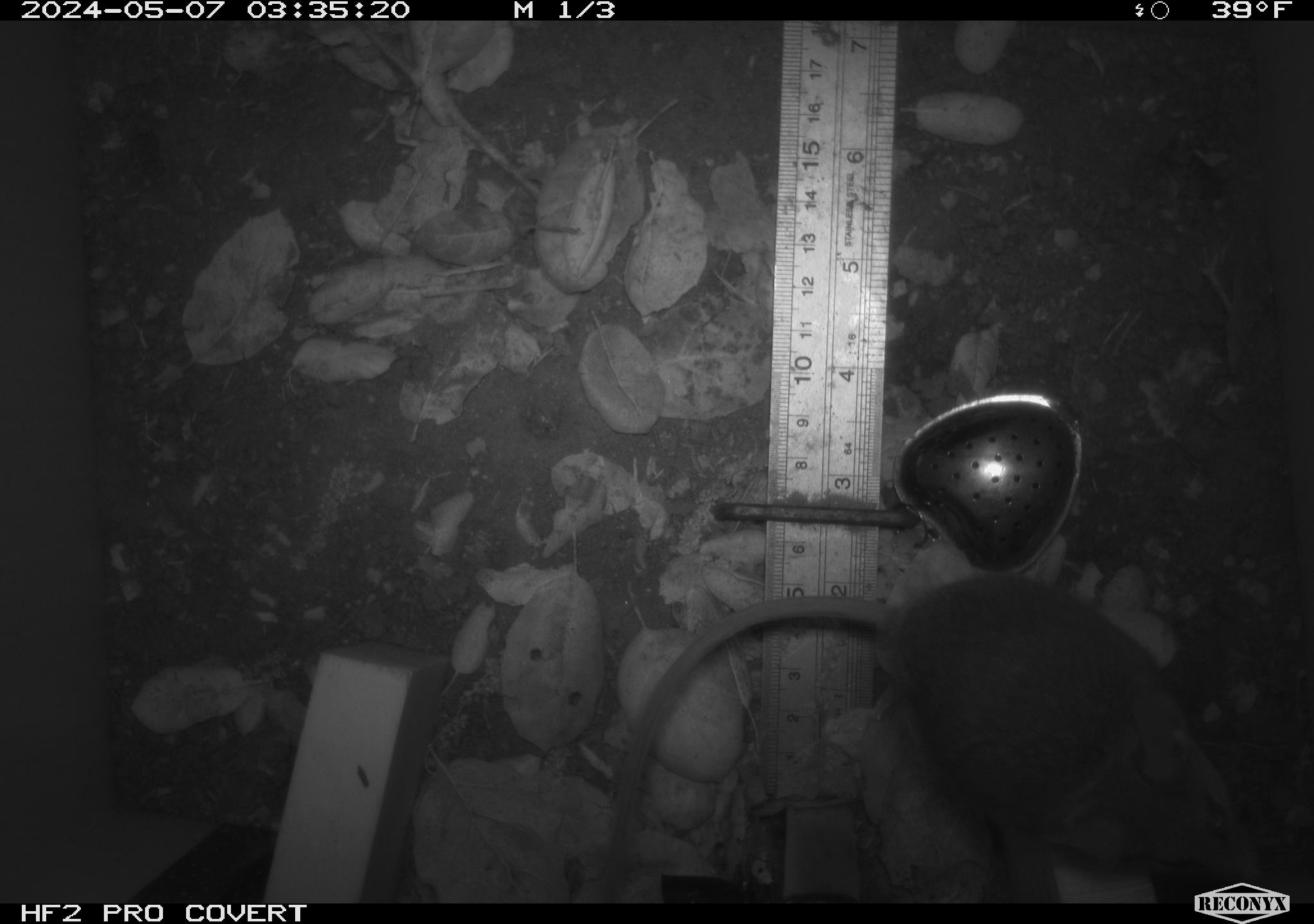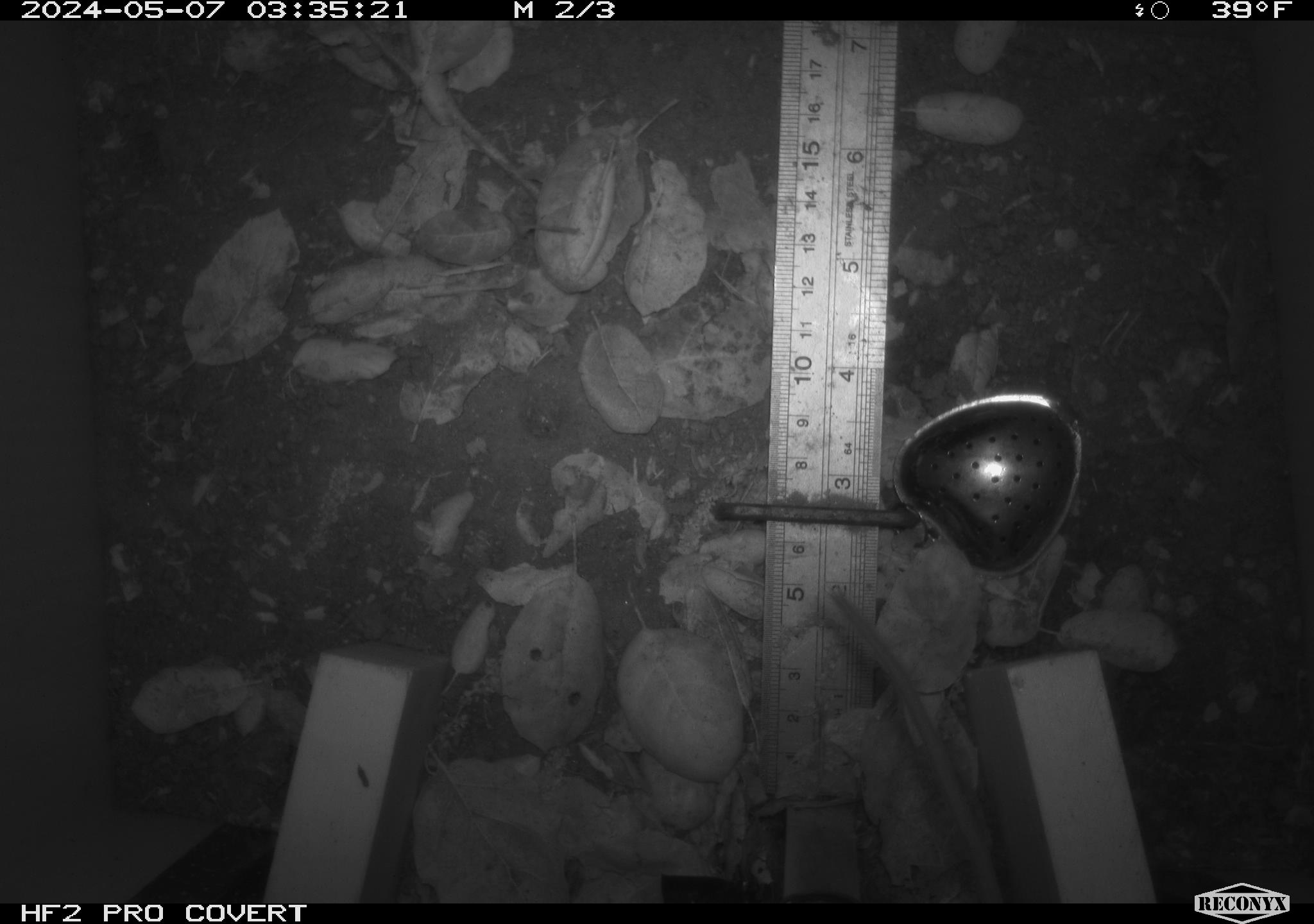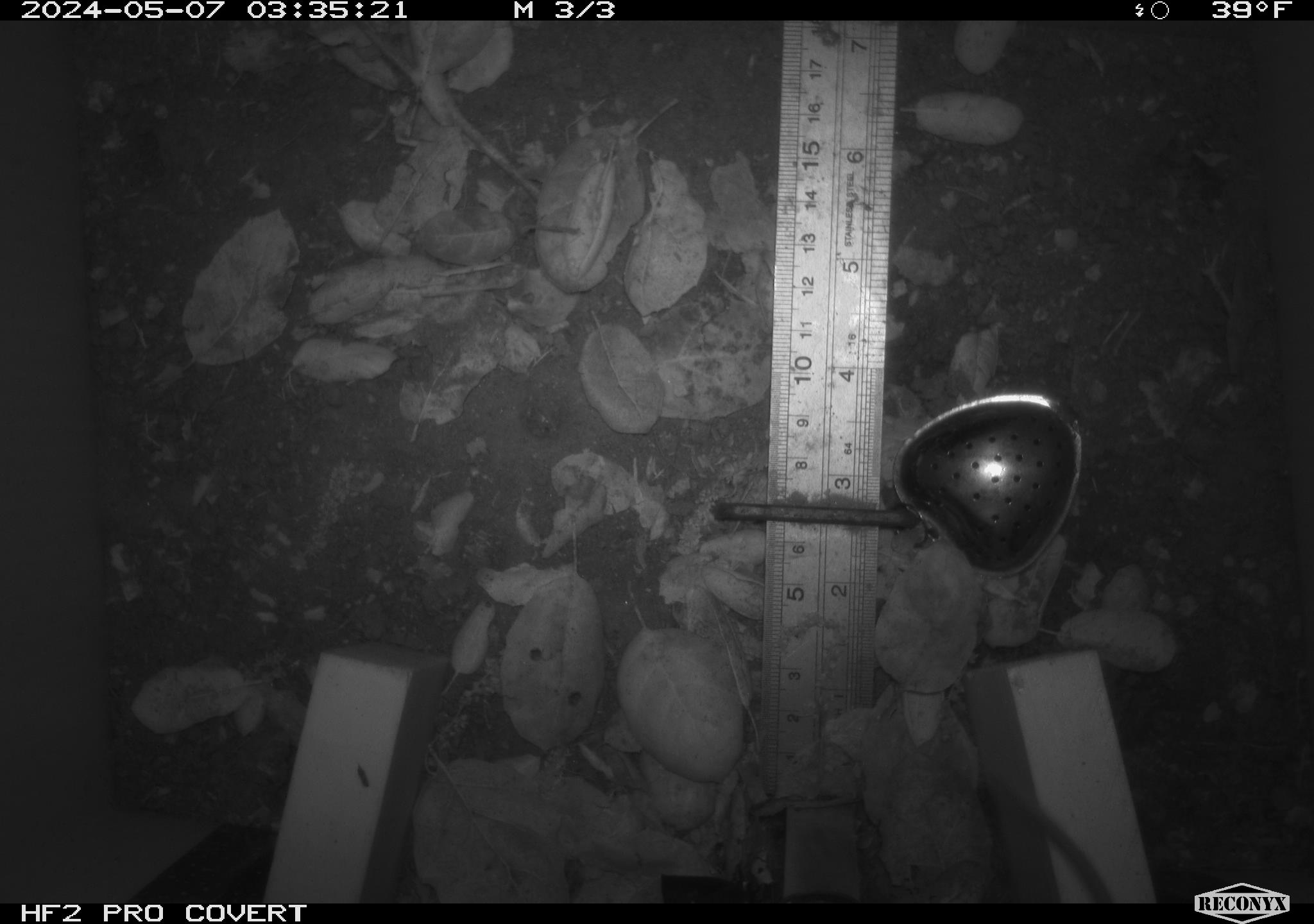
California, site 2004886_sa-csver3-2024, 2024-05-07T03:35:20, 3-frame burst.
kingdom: Animalia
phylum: Chordata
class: Mammalia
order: Rodentia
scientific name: Rodentia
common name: rodent